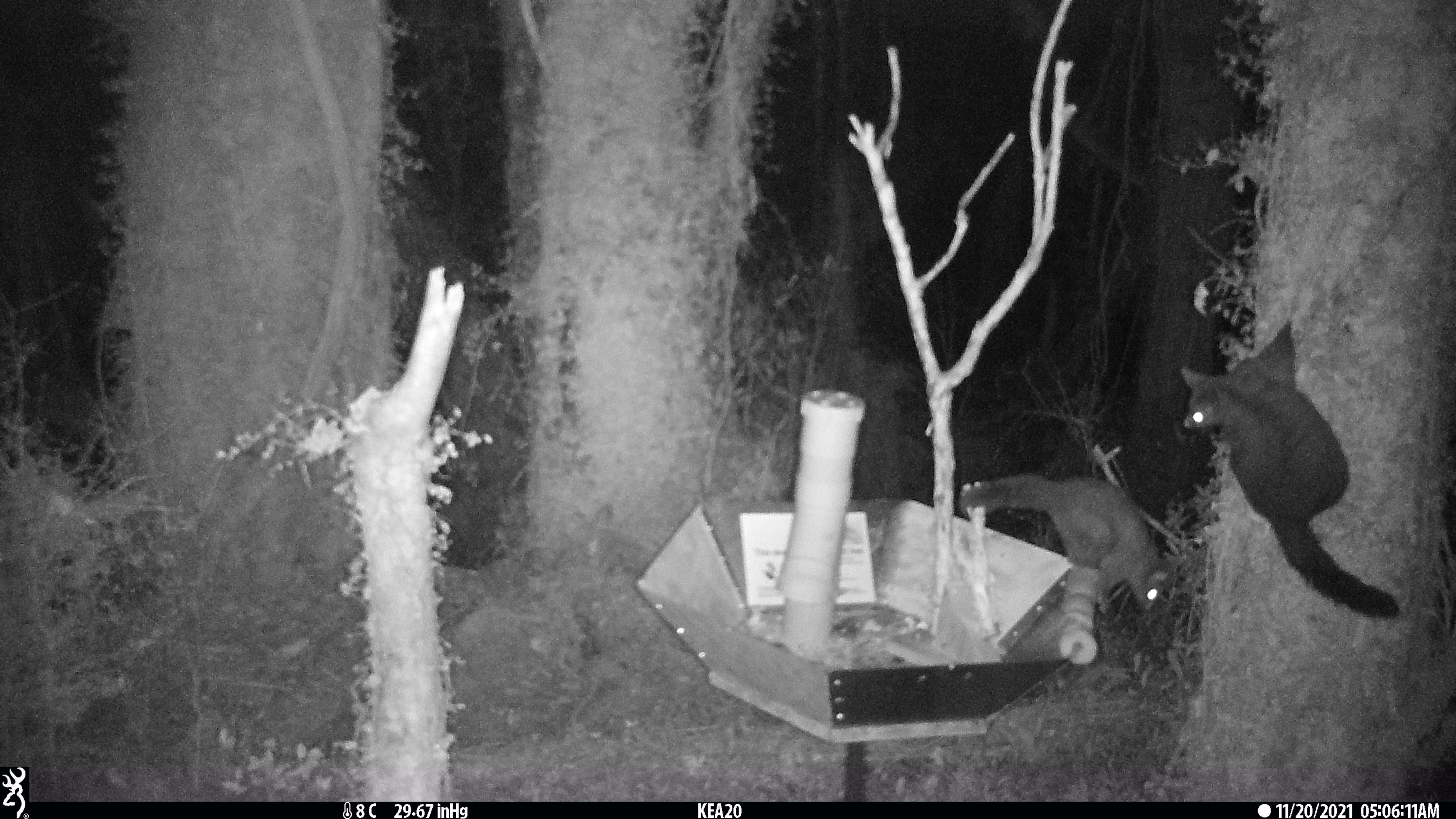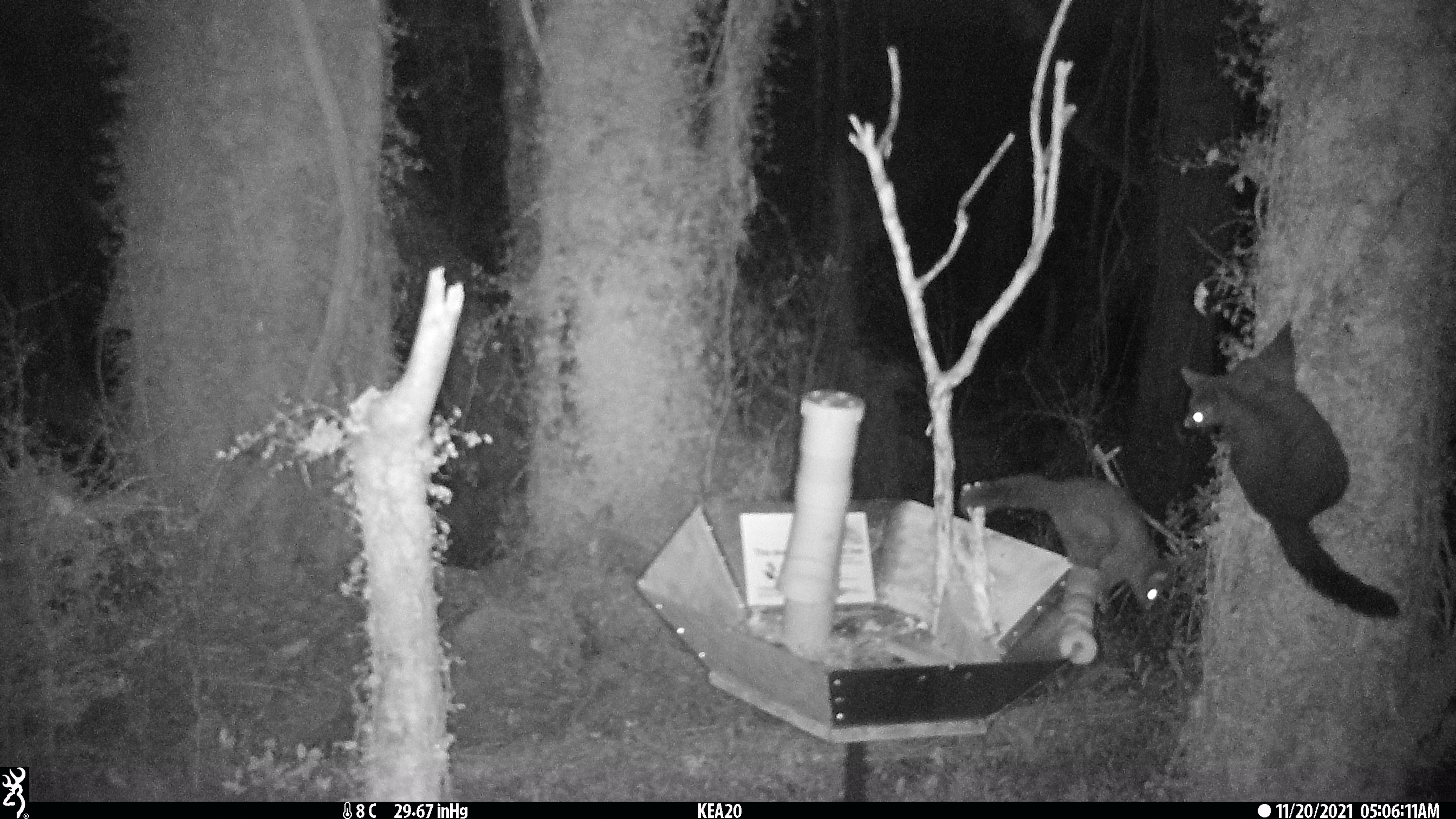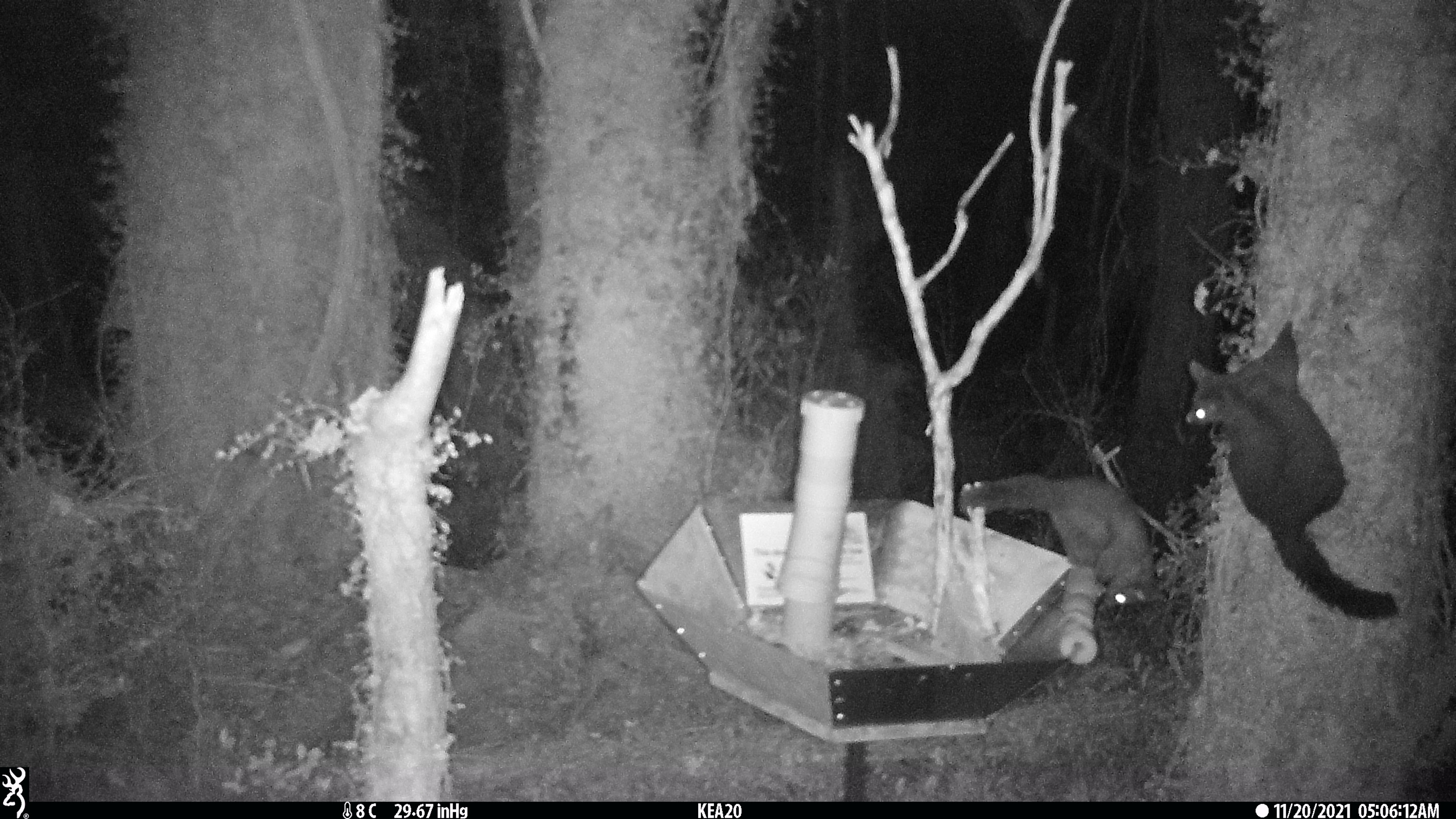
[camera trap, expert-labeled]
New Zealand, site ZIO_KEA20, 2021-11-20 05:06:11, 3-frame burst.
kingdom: Animalia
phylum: Chordata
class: Mammalia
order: Diprotodontia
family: Phalangeridae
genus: Trichosurus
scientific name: Trichosurus vulpecula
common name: common brushtail possum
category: possum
Possum (common brushtail possum) (Trichosurus vulpecula).